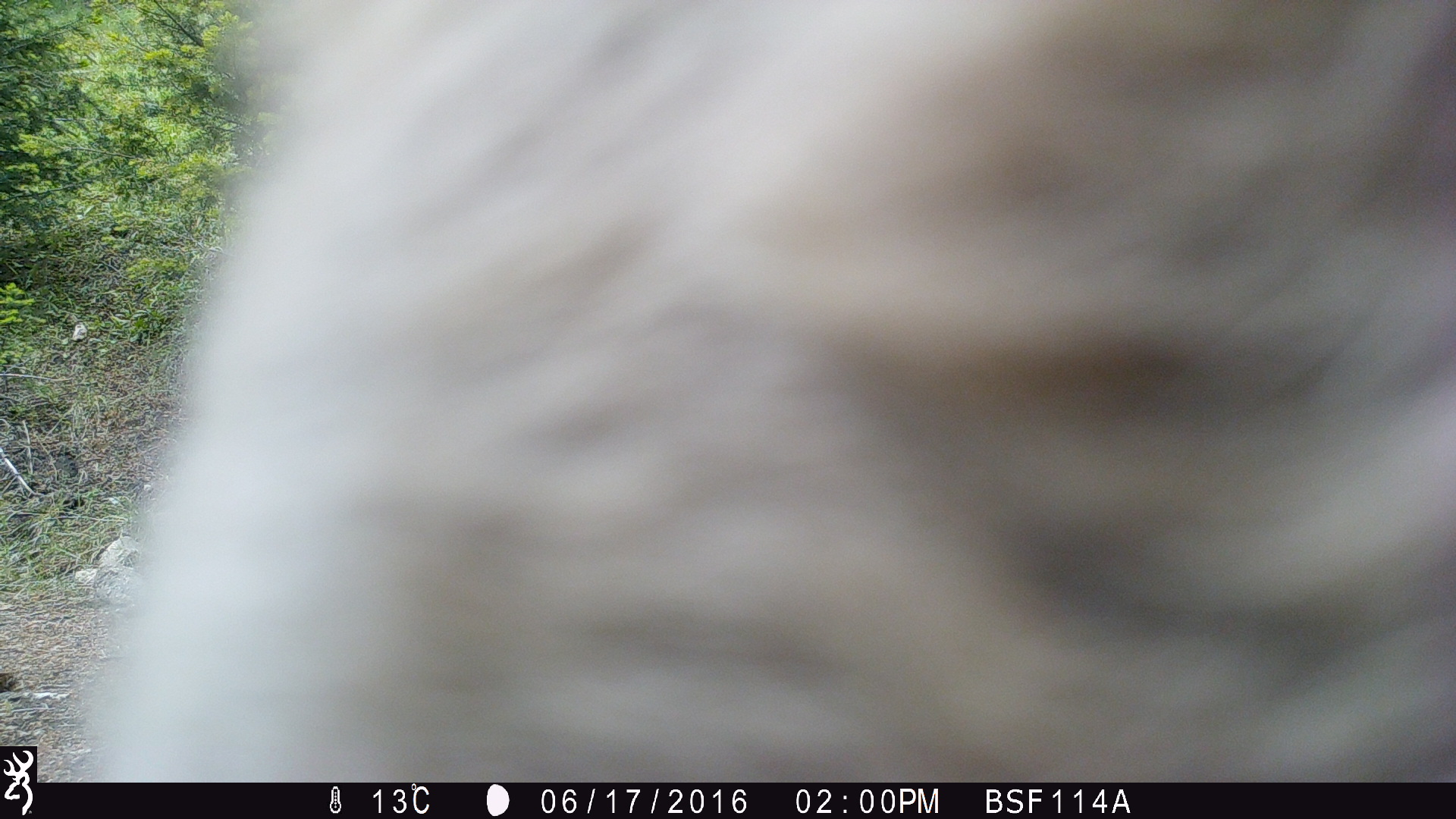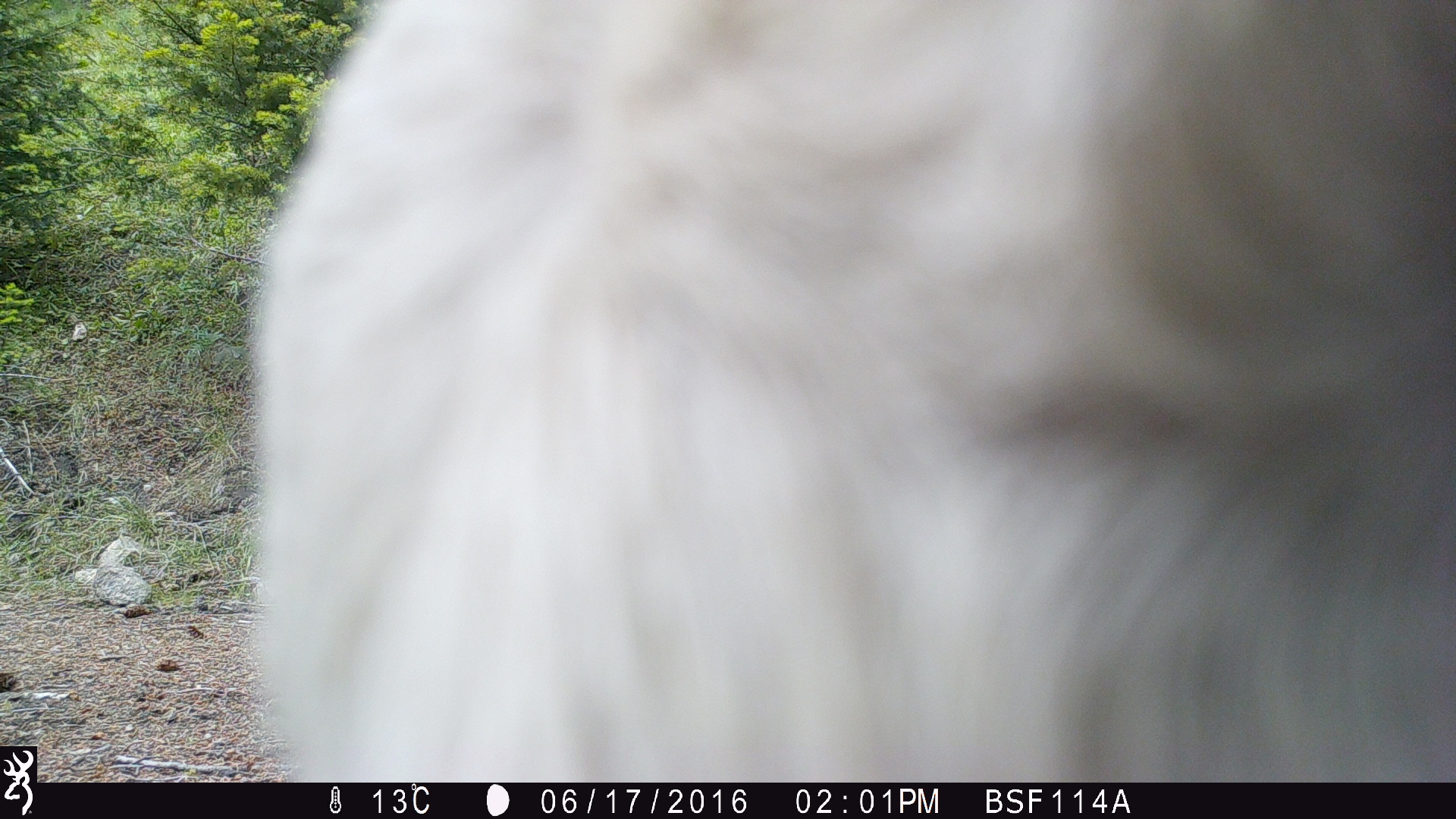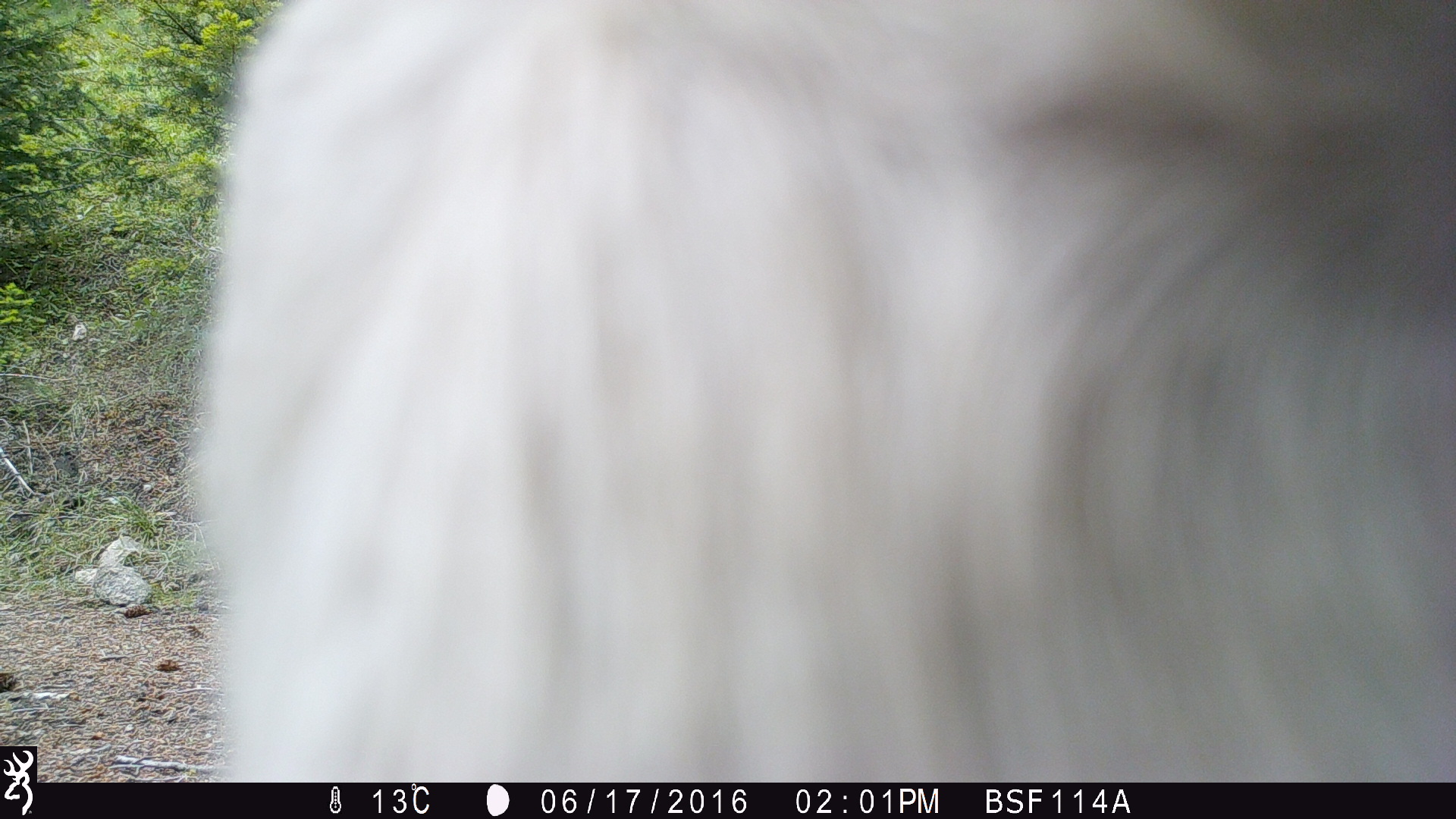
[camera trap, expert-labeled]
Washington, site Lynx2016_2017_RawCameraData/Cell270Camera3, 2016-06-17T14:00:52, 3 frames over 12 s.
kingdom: Animalia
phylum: Chordata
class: Mammalia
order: Artiodactyla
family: Bovidae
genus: Bos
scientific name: Bos taurus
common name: domestic cattle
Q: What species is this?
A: Domestic cattle (Bos taurus).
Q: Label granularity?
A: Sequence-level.